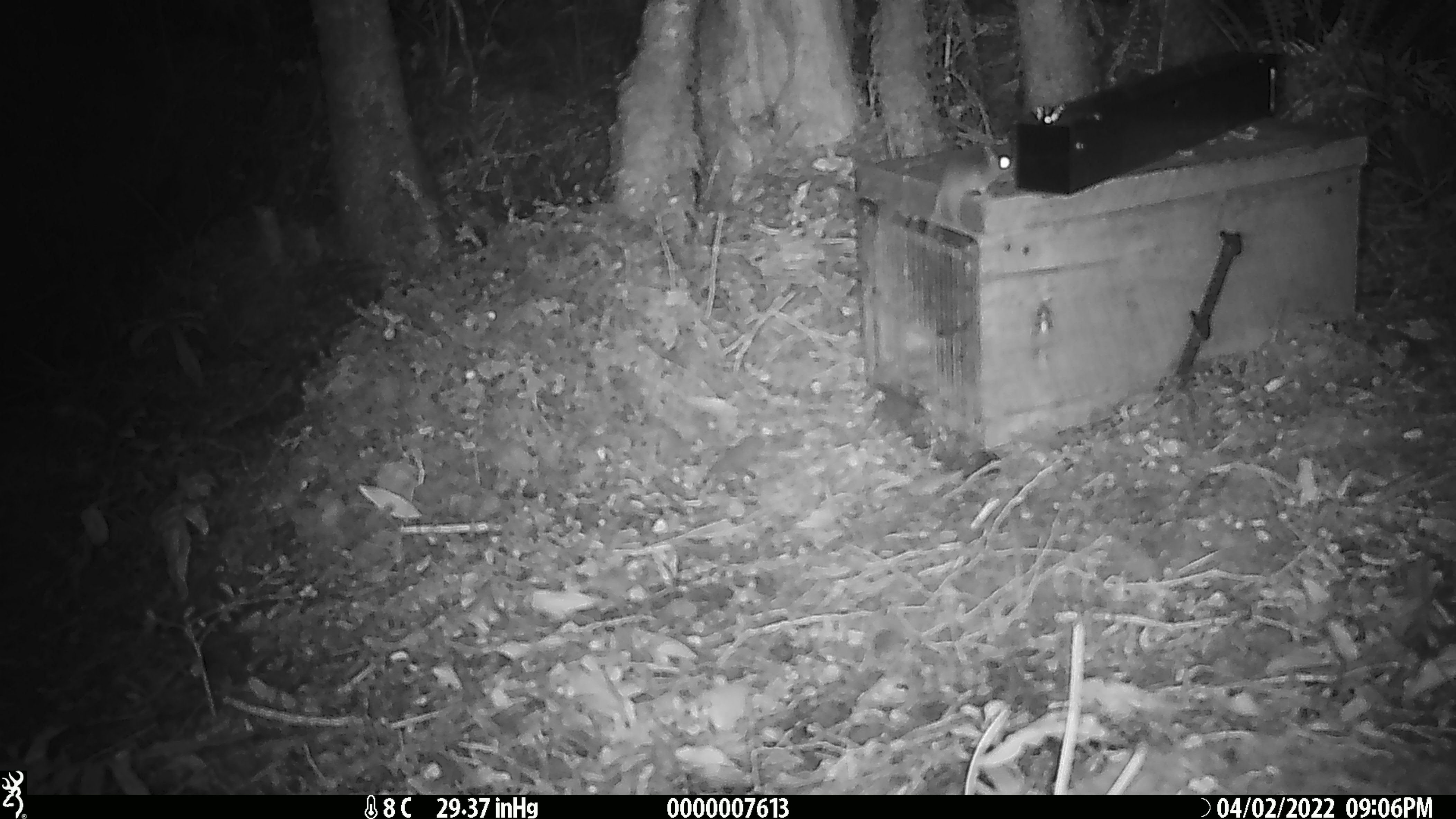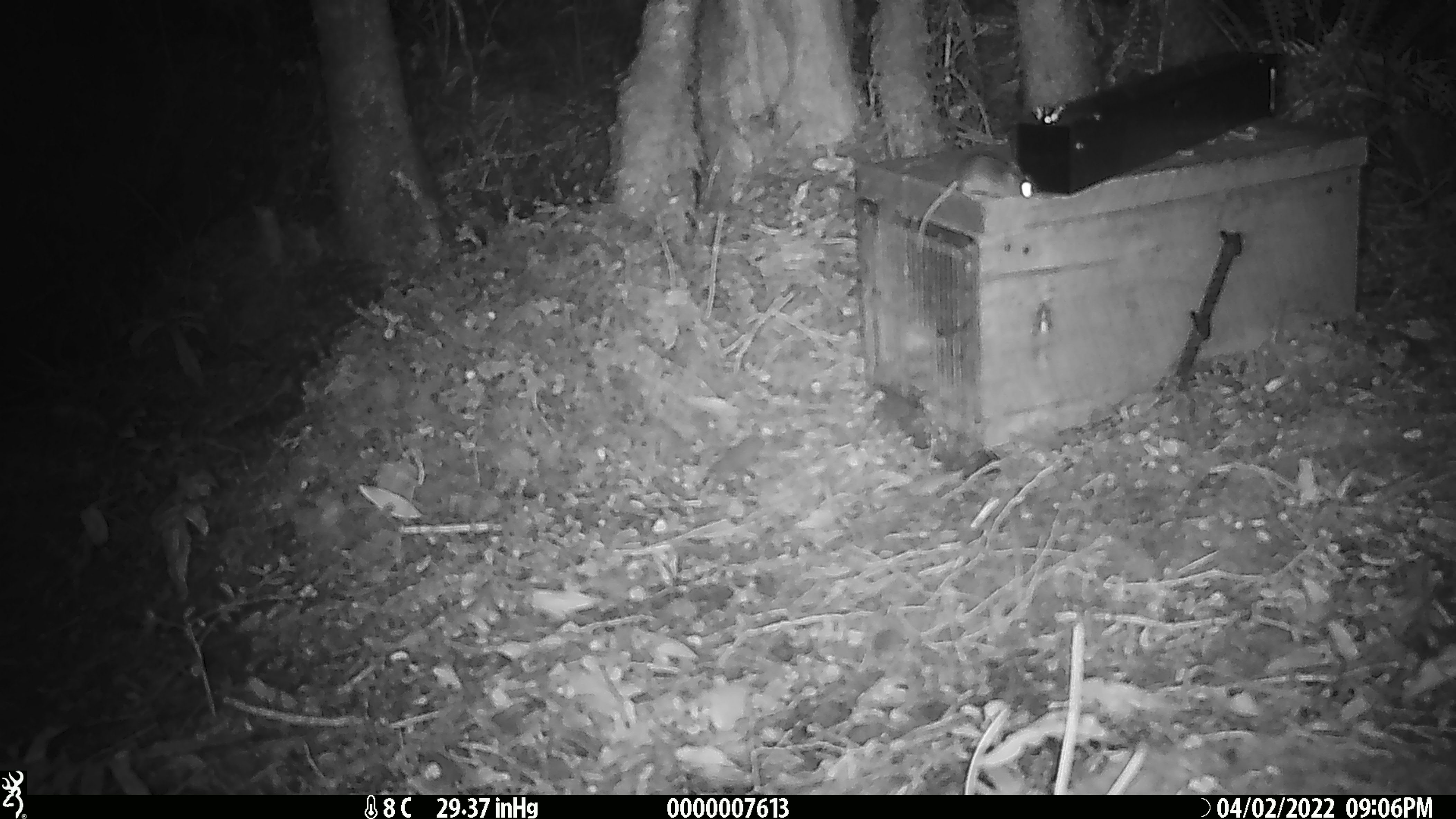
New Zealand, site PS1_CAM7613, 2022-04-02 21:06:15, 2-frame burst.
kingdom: Animalia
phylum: Chordata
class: Mammalia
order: Rodentia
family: Muridae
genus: Mus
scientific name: Mus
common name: mouse